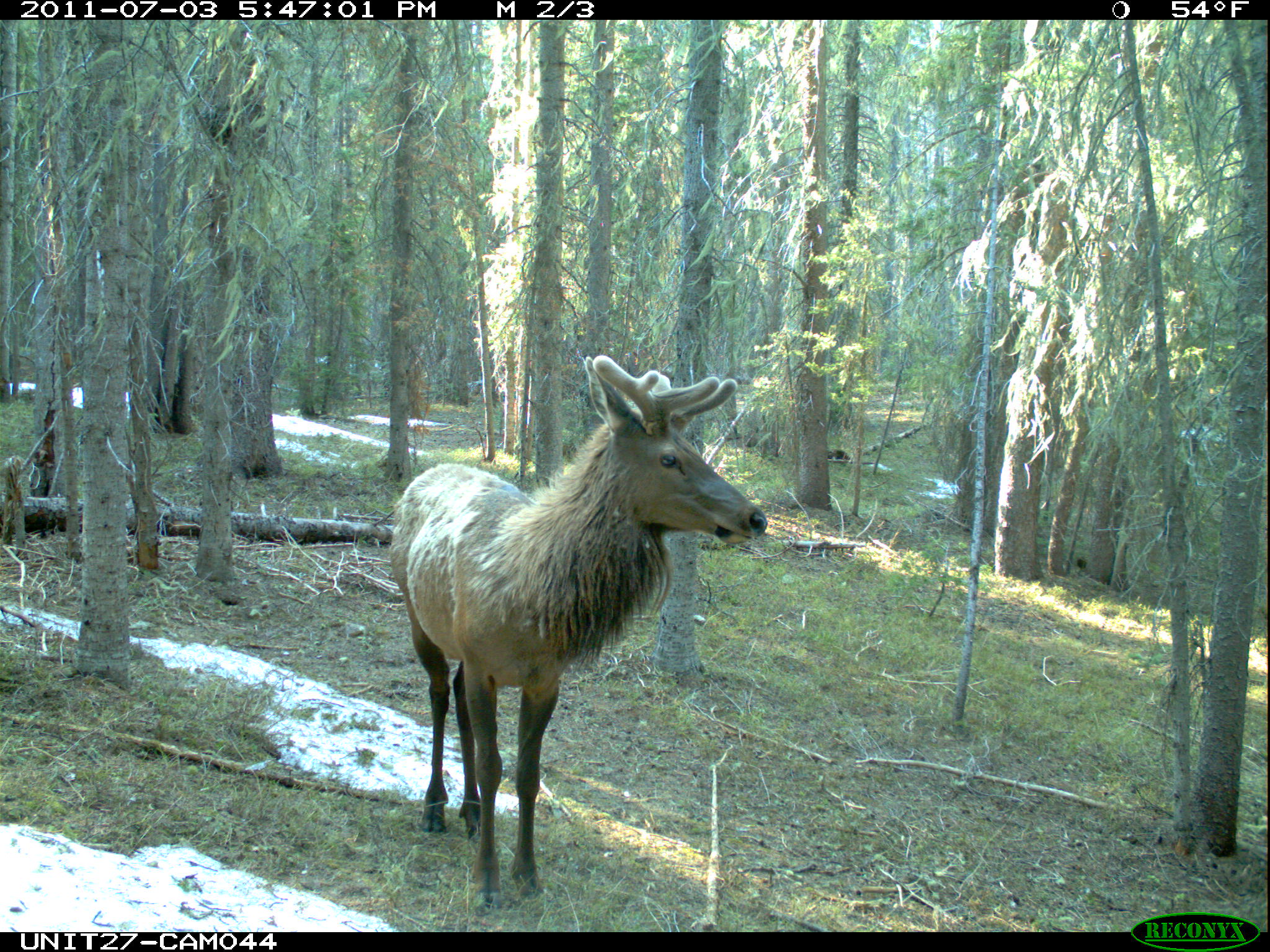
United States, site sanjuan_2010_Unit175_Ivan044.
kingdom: Animalia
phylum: Chordata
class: Mammalia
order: Artiodactyla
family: Cervidae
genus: Cervus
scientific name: Cervus elaphus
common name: red deer